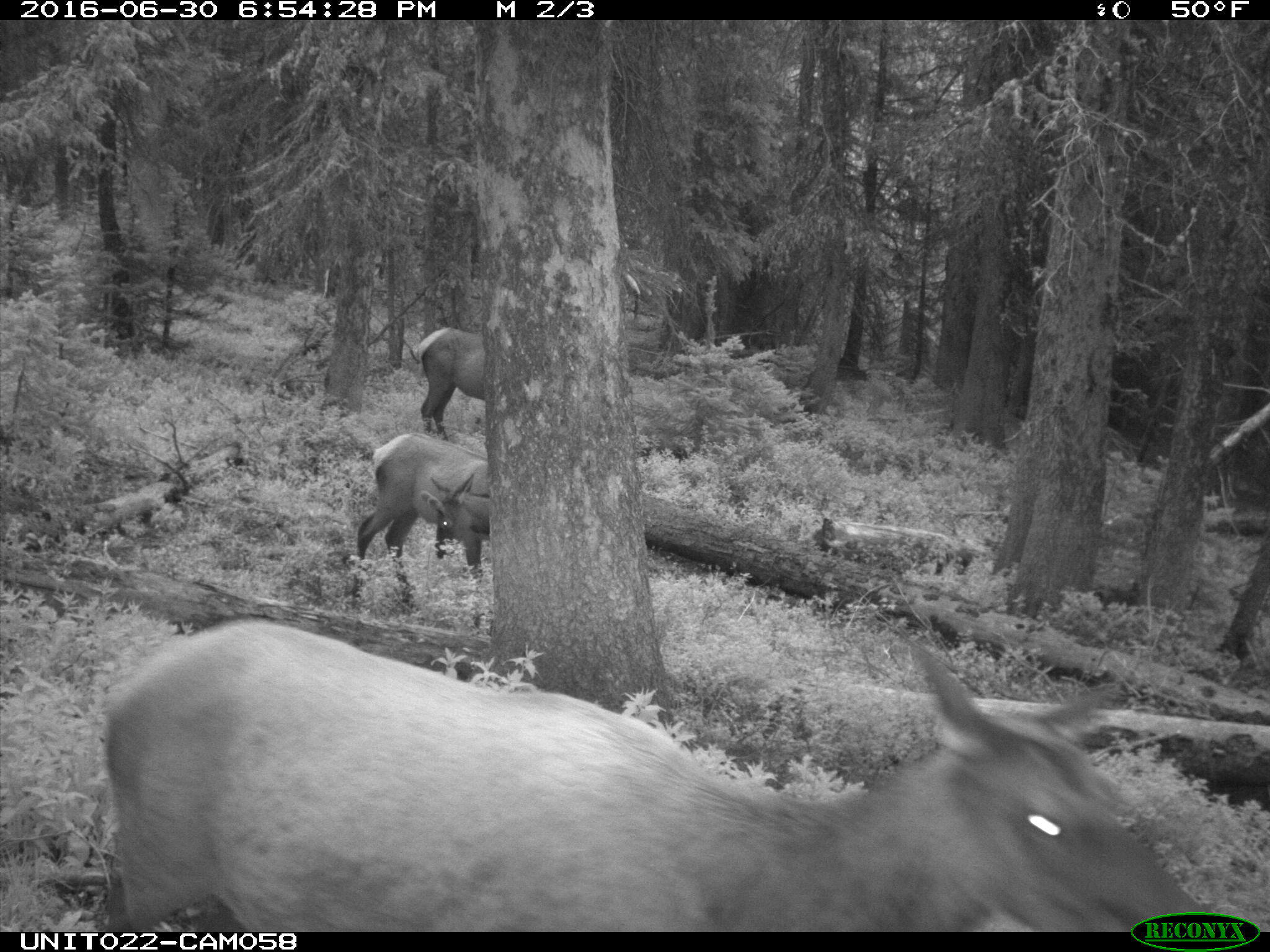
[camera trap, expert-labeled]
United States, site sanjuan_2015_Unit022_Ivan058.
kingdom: Animalia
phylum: Chordata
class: Mammalia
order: Artiodactyla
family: Cervidae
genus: Cervus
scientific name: Cervus elaphus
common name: red deer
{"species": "Cervus elaphus (red deer)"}